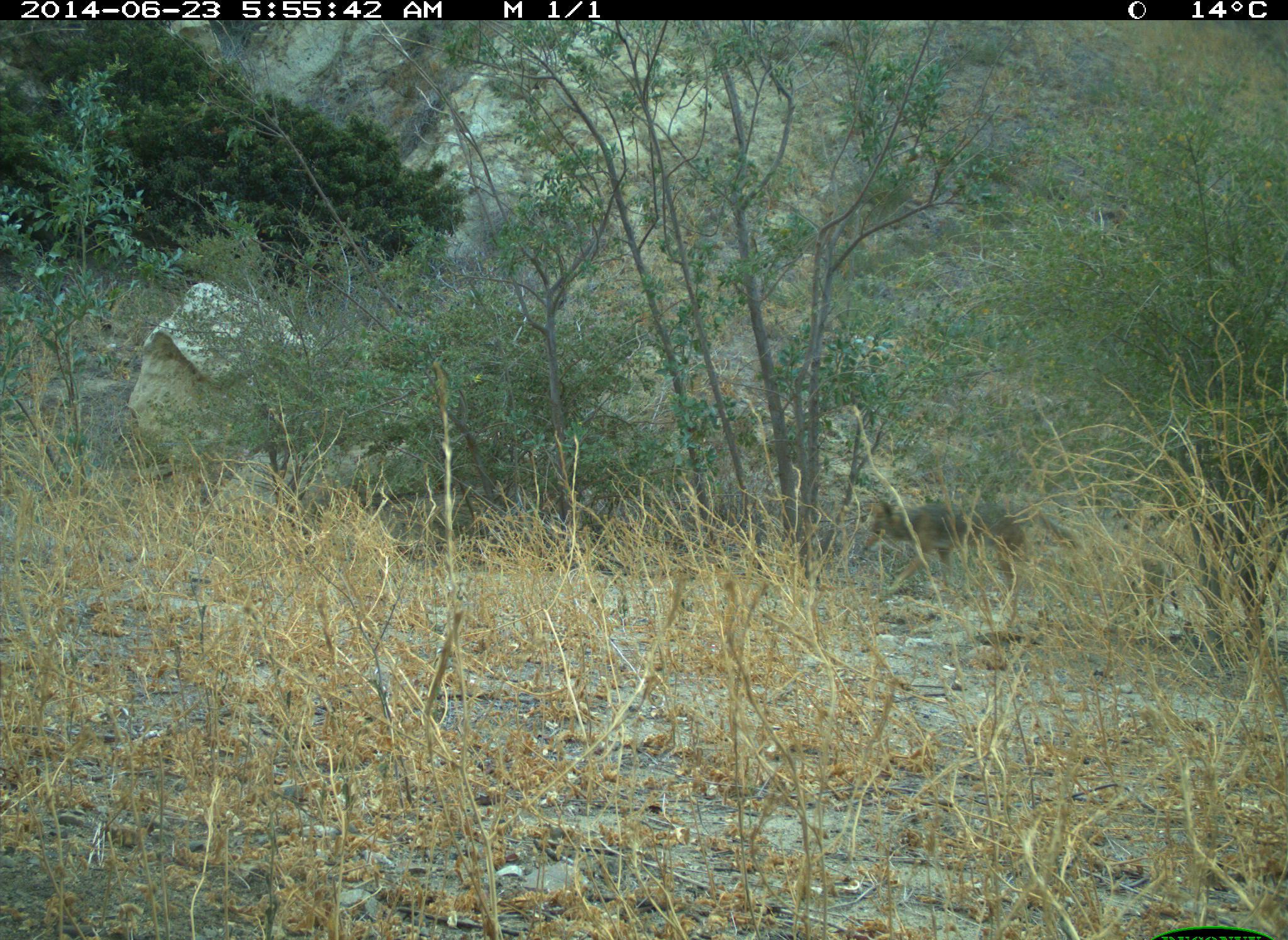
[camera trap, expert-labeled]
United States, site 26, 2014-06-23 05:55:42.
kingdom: Animalia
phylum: Chordata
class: Mammalia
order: Carnivora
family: Canidae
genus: Canis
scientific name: Canis latrans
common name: coyote